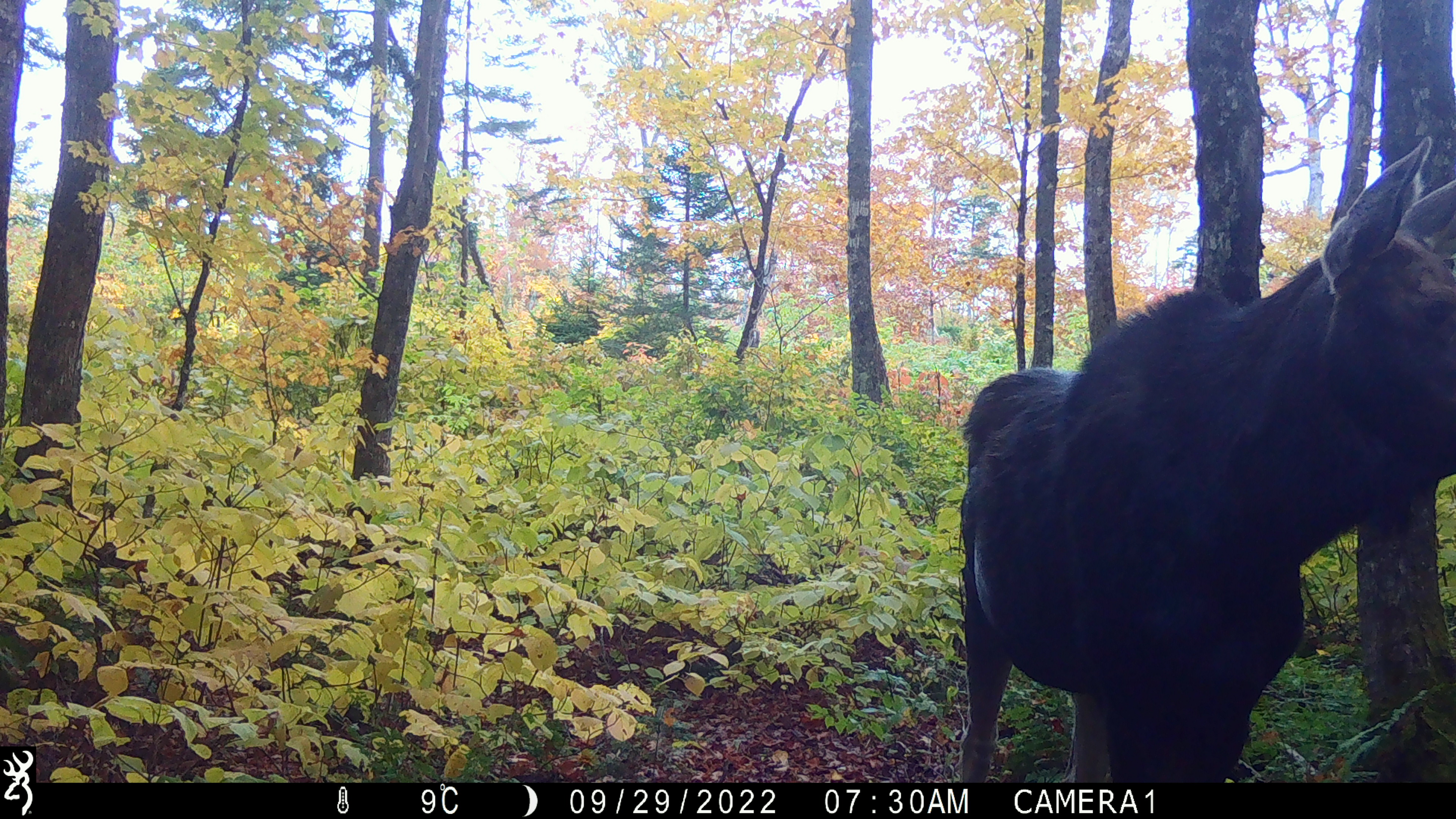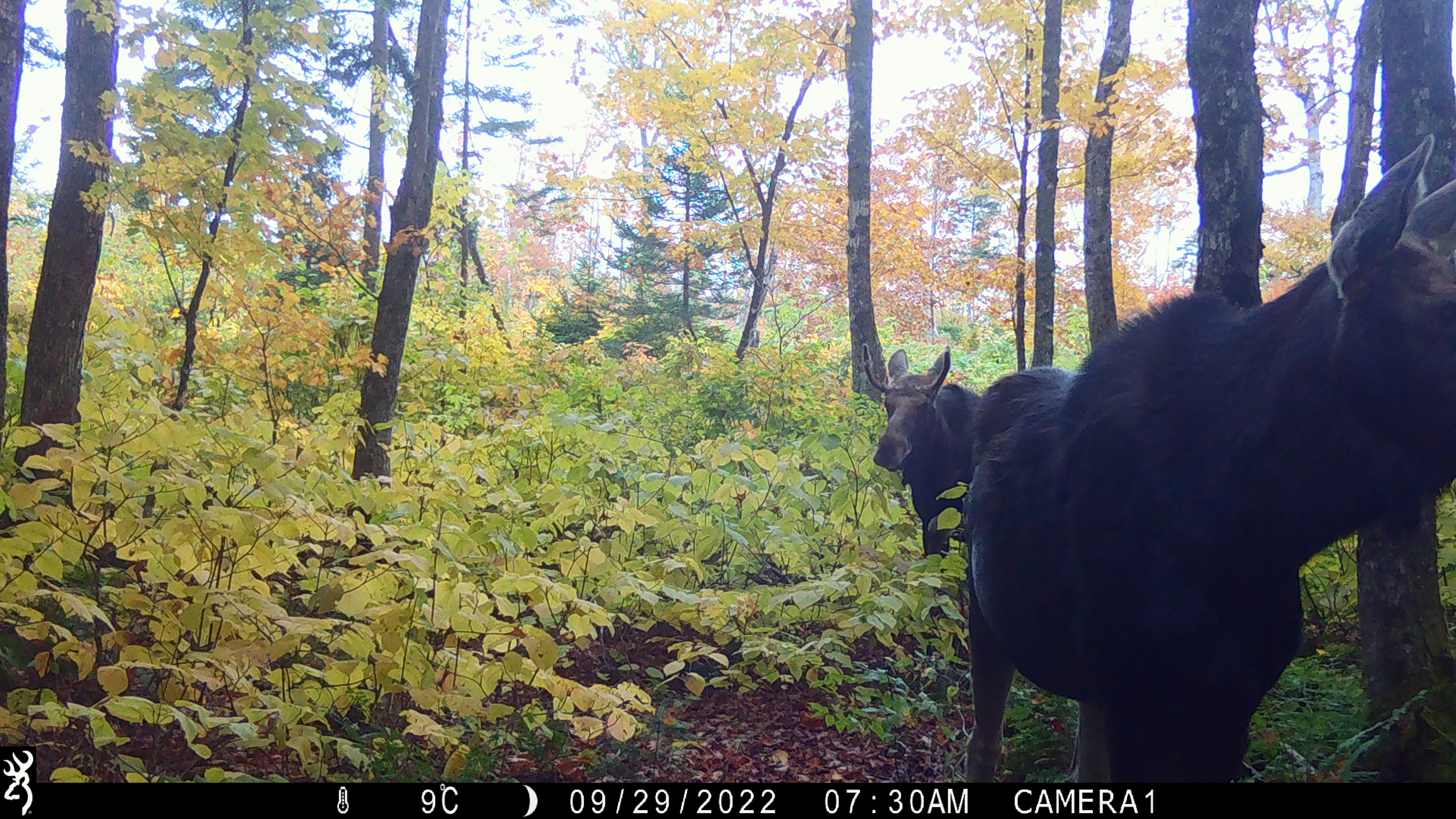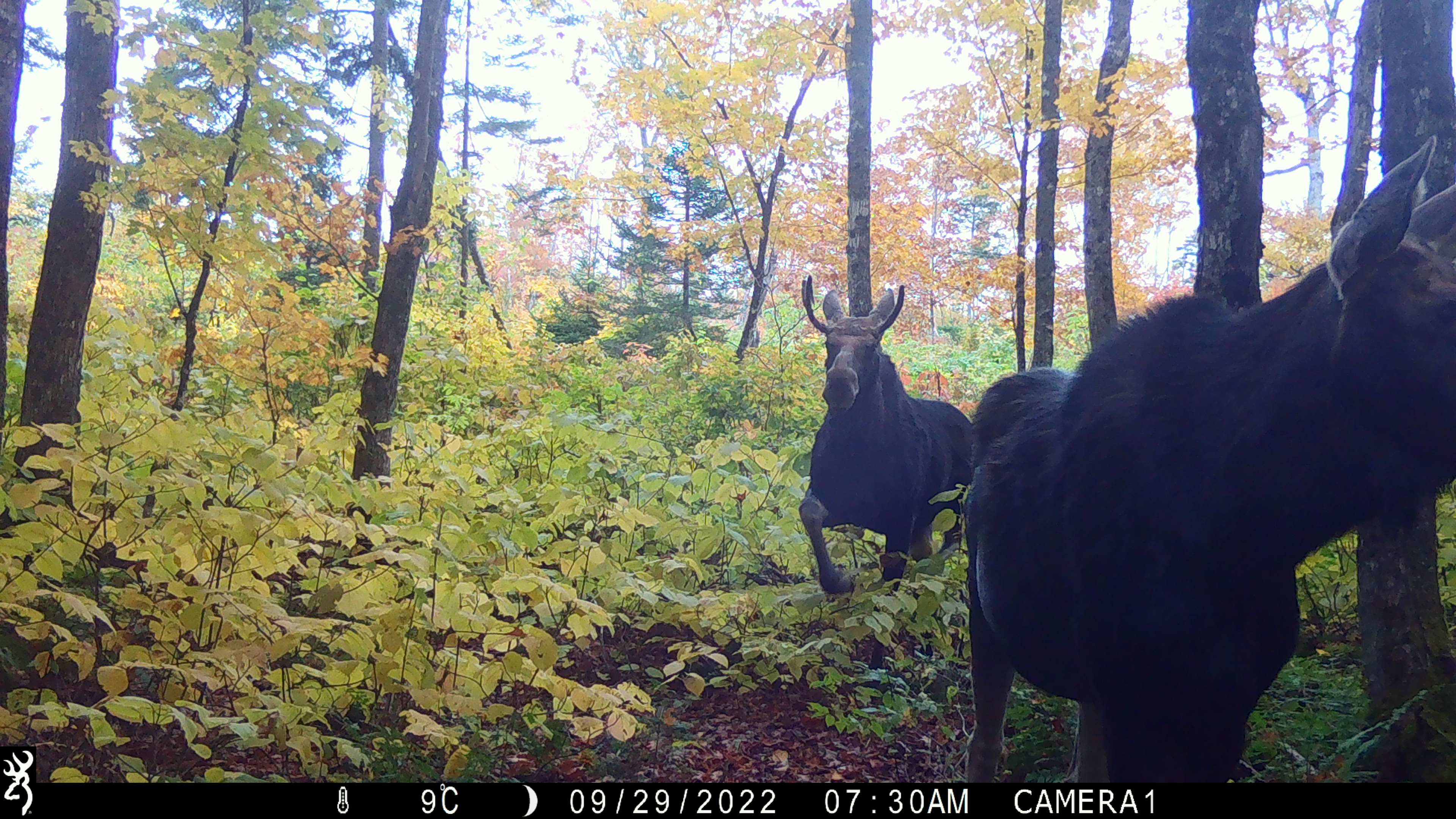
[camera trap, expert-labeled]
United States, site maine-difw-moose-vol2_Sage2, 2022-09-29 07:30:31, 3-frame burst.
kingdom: Animalia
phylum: Chordata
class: Mammalia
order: Artiodactyla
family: Cervidae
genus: Alces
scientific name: Alces alces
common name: moose